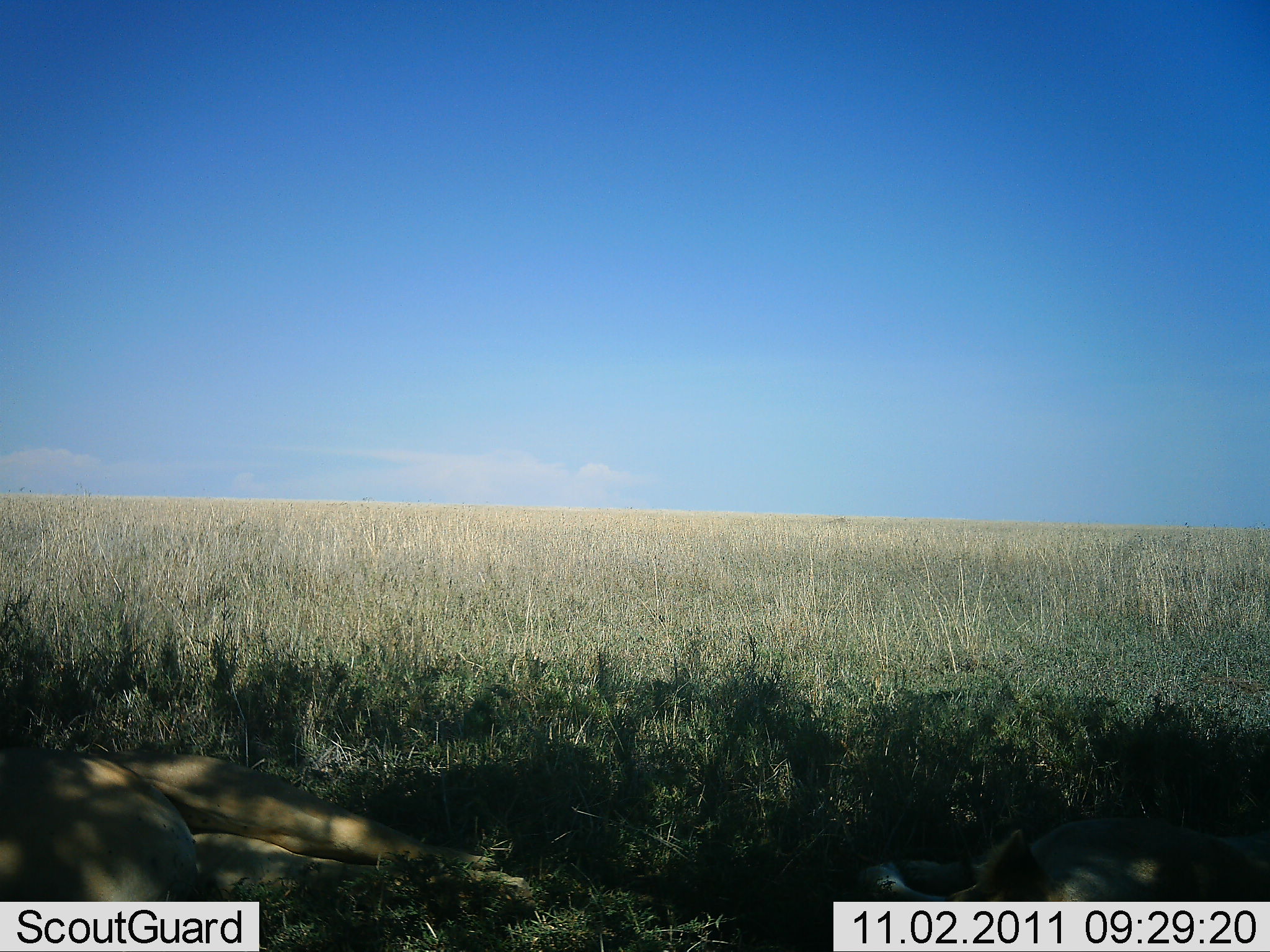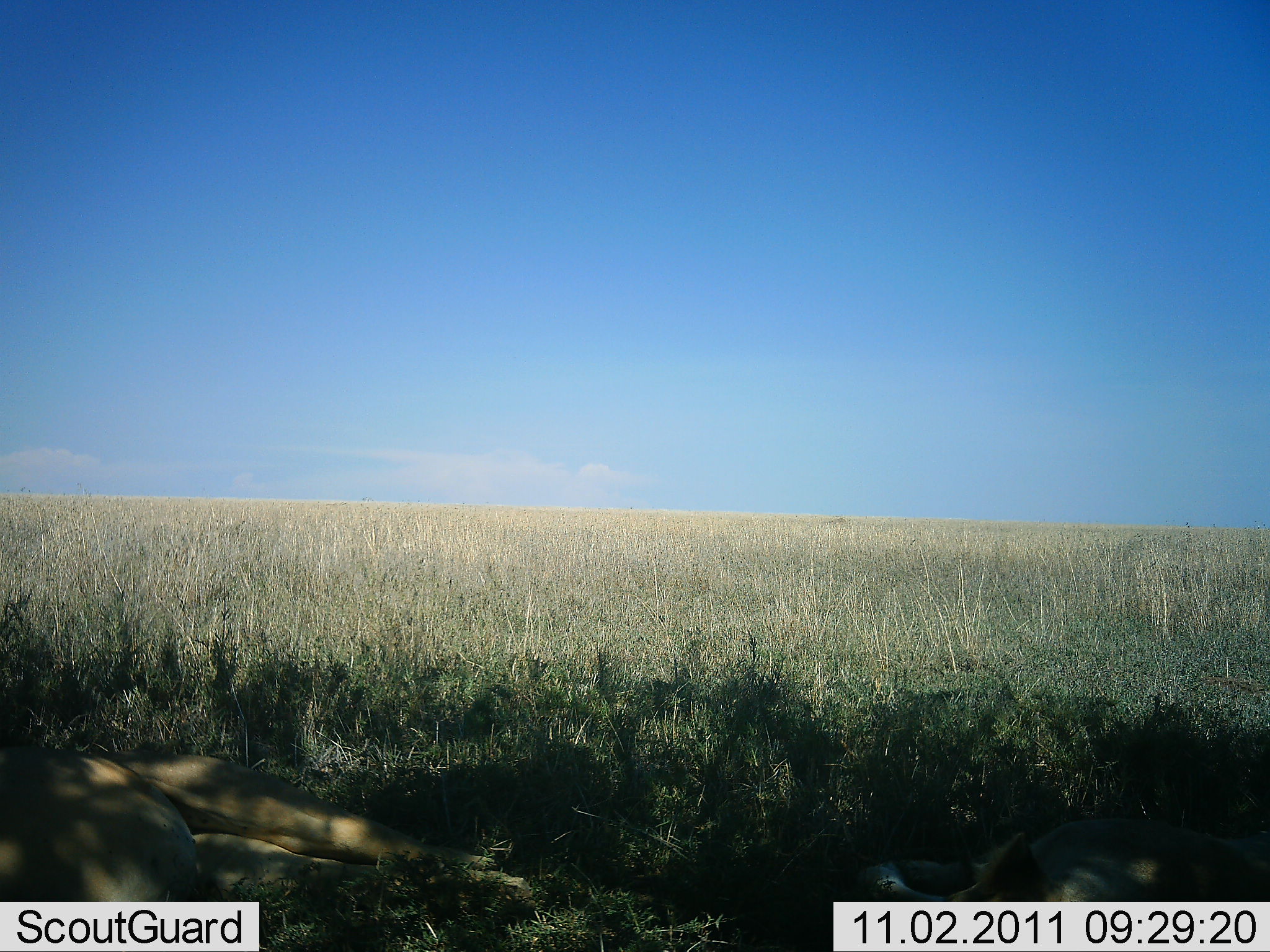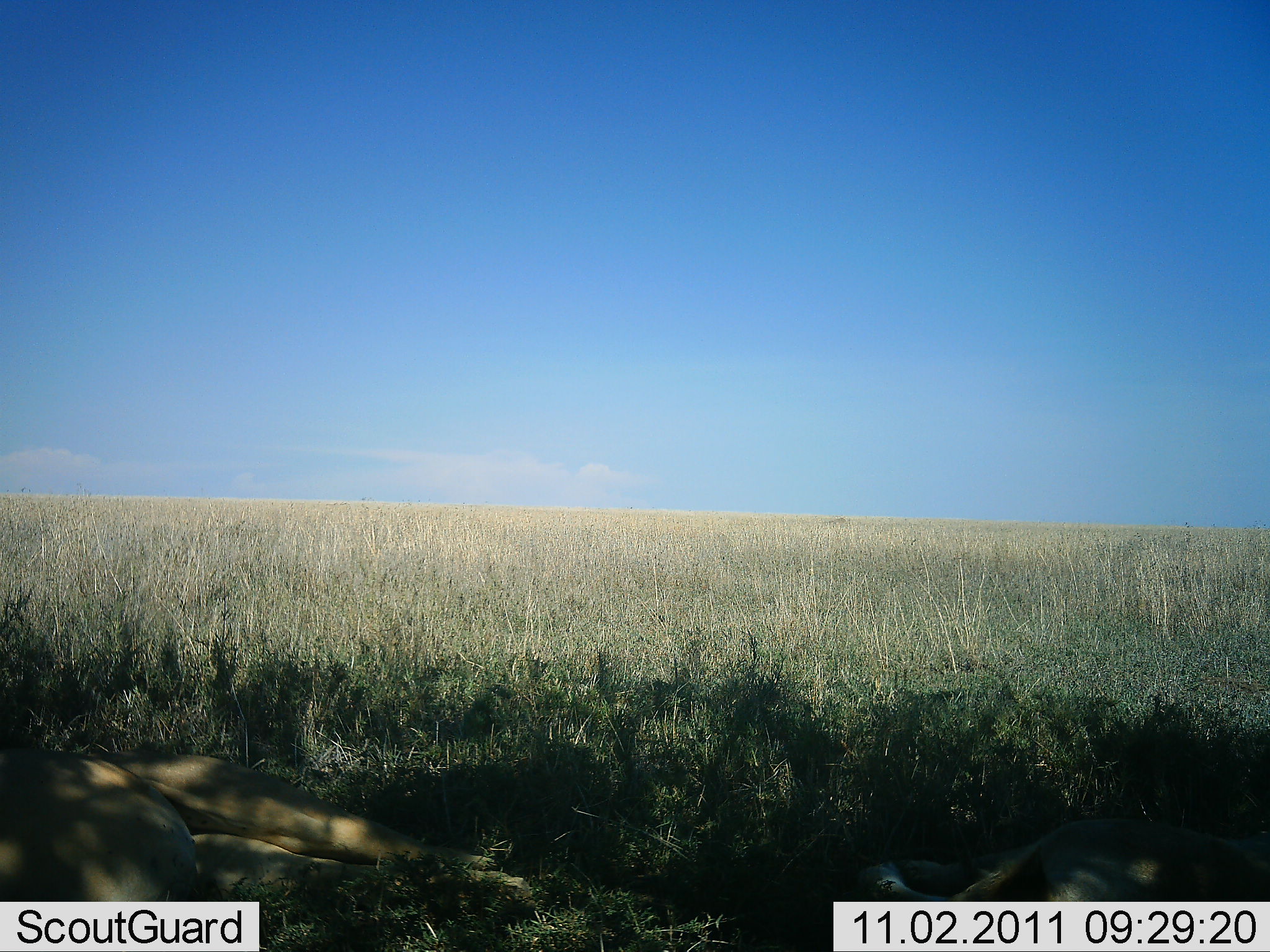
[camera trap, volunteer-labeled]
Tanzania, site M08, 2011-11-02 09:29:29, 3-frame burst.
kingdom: Animalia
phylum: Chordata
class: Mammalia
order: Carnivora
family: Felidae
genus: Panthera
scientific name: Panthera leo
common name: lion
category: lionfemale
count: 2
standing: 0%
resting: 100%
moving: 0%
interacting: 0%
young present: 0%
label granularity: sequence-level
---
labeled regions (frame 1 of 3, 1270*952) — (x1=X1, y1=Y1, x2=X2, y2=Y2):
animal: (x1=1, y1=746, x2=502, y2=952); (x1=851, y1=816, x2=1270, y2=902)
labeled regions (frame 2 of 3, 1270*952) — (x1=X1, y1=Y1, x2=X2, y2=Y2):
animal: (x1=1, y1=748, x2=537, y2=952); (x1=855, y1=814, x2=1270, y2=902)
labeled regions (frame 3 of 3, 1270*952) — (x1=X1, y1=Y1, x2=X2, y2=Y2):
animal: (x1=0, y1=748, x2=540, y2=951); (x1=852, y1=813, x2=1270, y2=904)